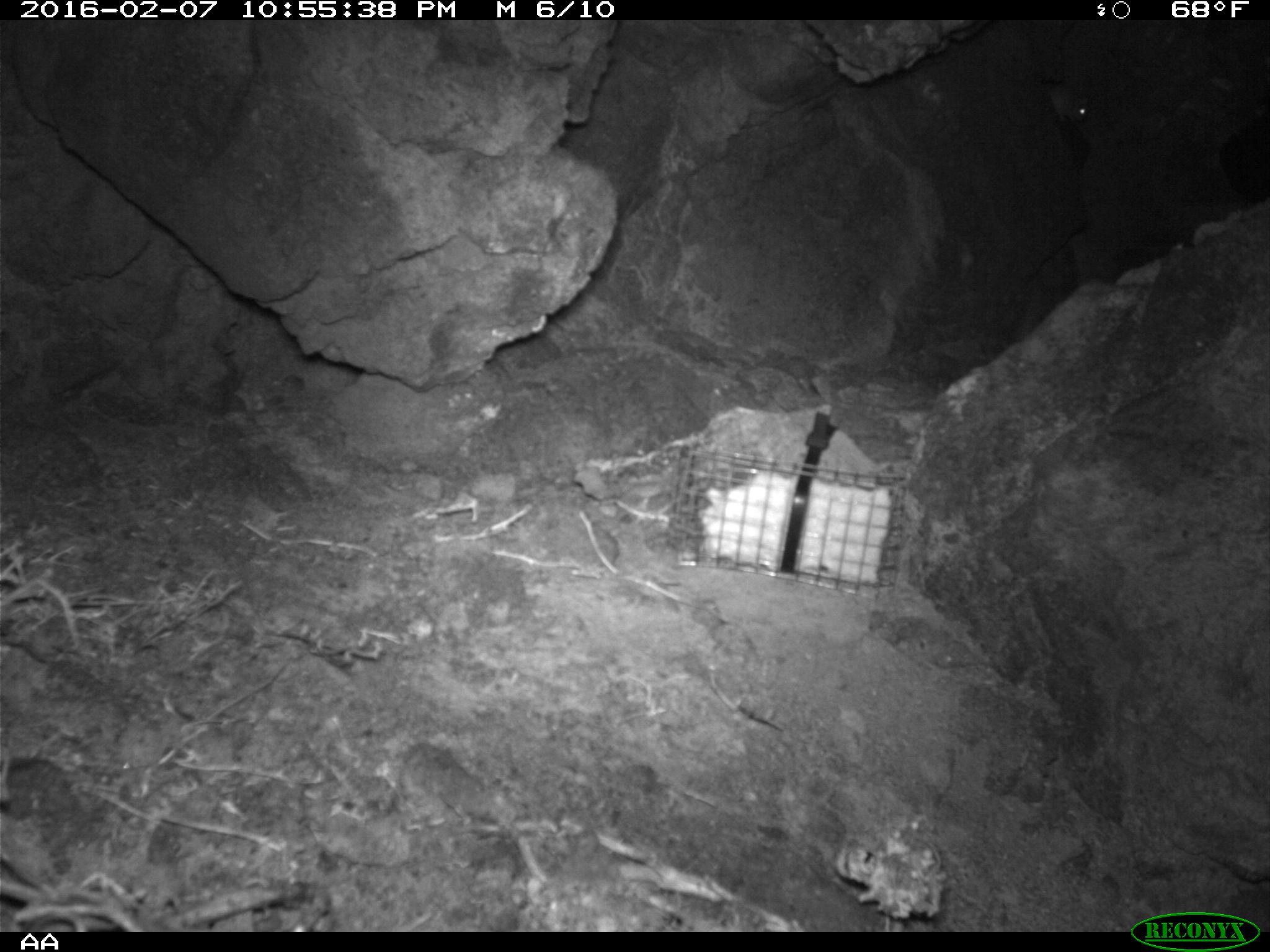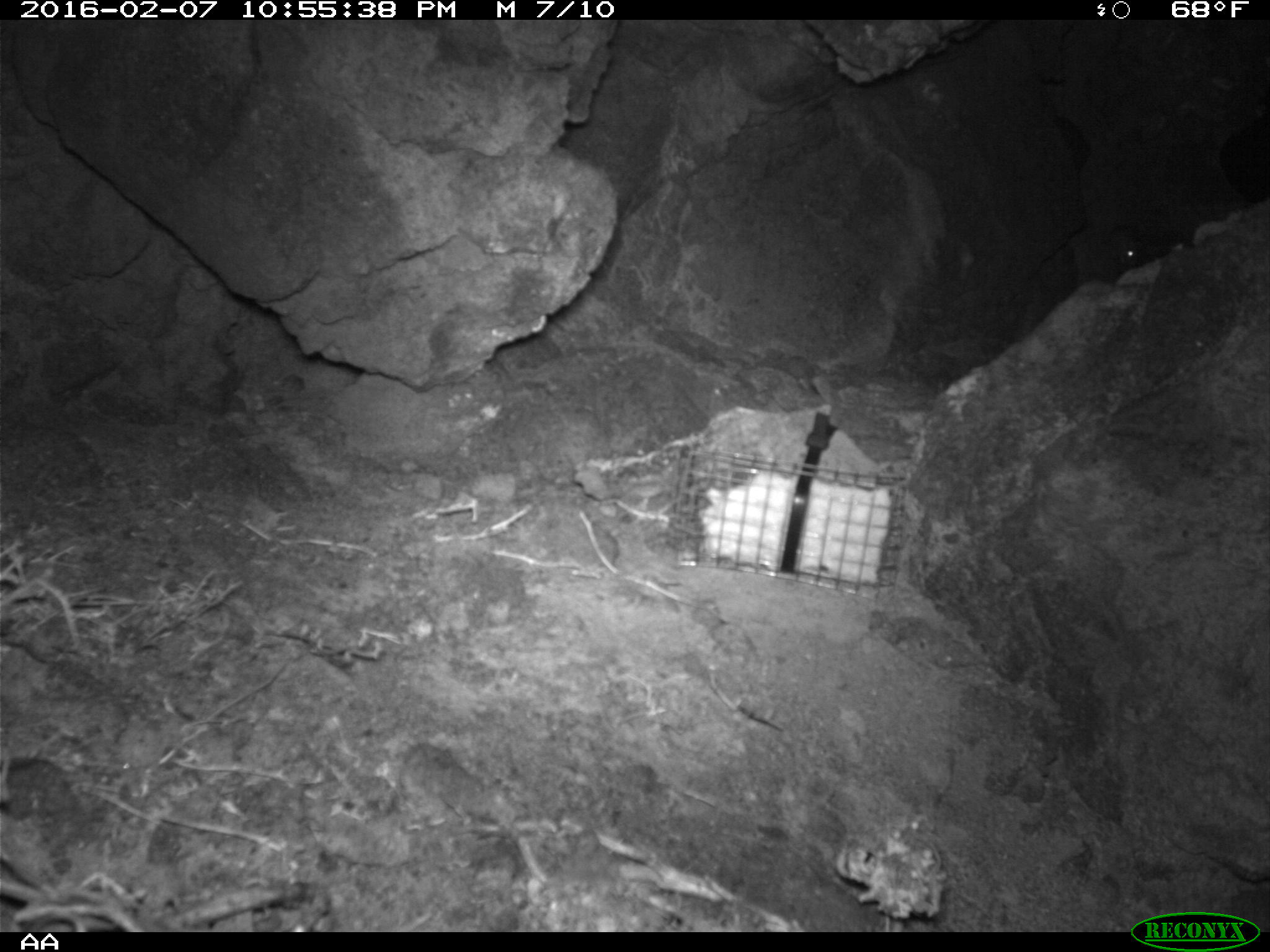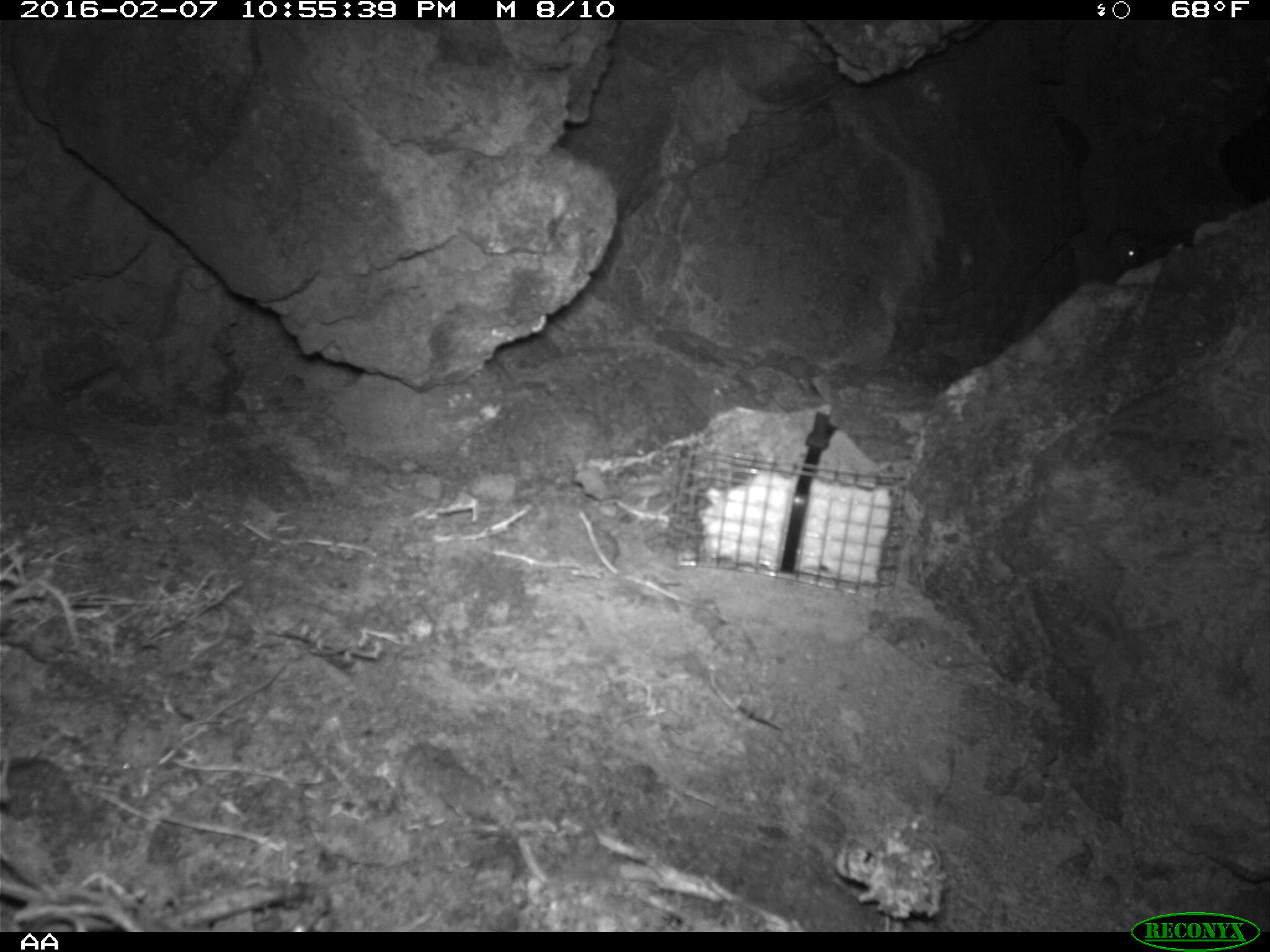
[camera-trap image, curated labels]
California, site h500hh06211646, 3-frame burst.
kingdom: Animalia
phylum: Chordata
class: Mammalia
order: Rodentia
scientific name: Rodentia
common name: rodent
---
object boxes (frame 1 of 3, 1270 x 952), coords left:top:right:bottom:
rodent: 1047:81:1091:127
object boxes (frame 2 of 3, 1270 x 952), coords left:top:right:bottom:
rodent: 1105:223:1143:275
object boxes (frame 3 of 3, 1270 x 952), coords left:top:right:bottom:
rodent: 1098:224:1147:270